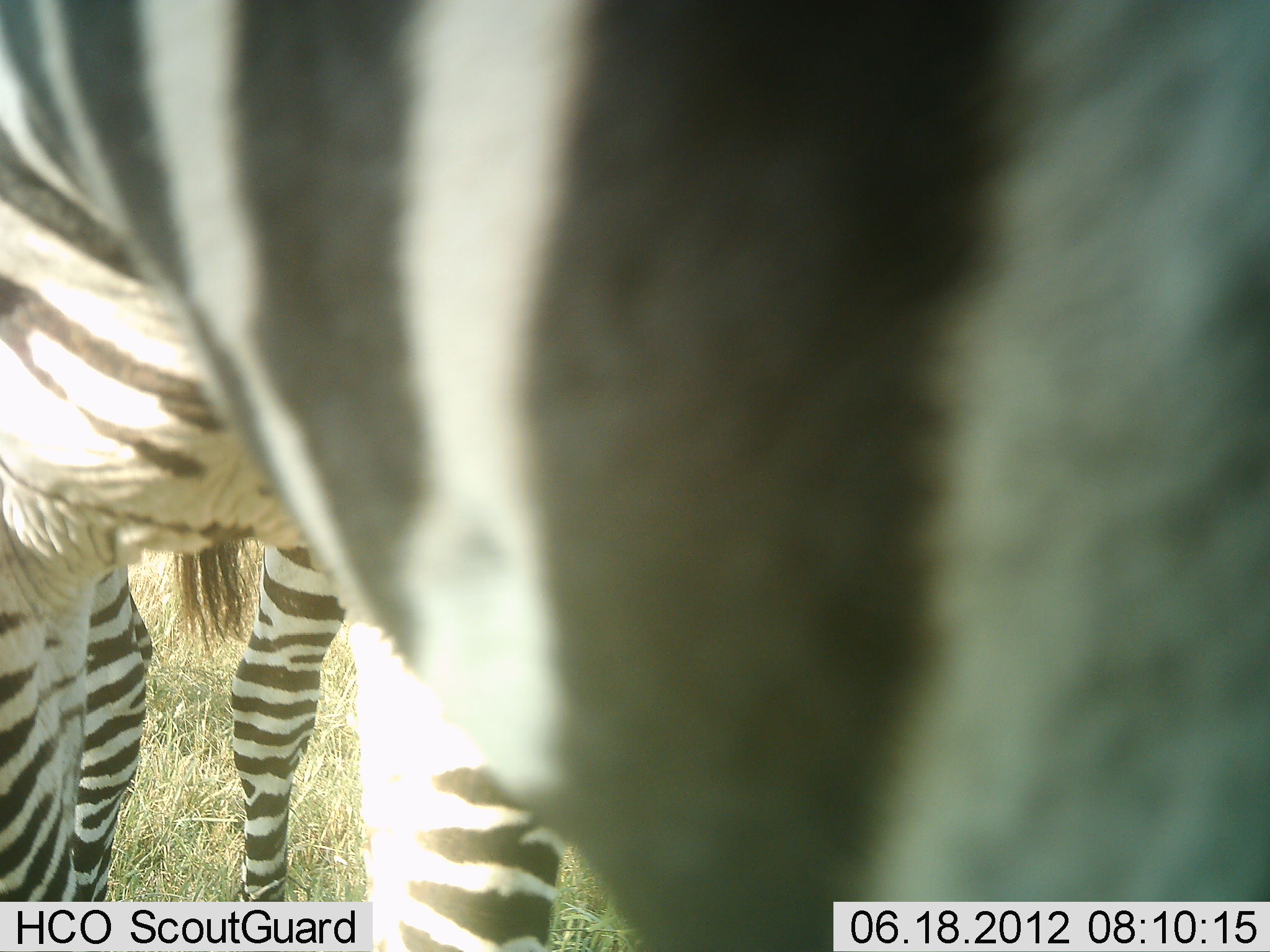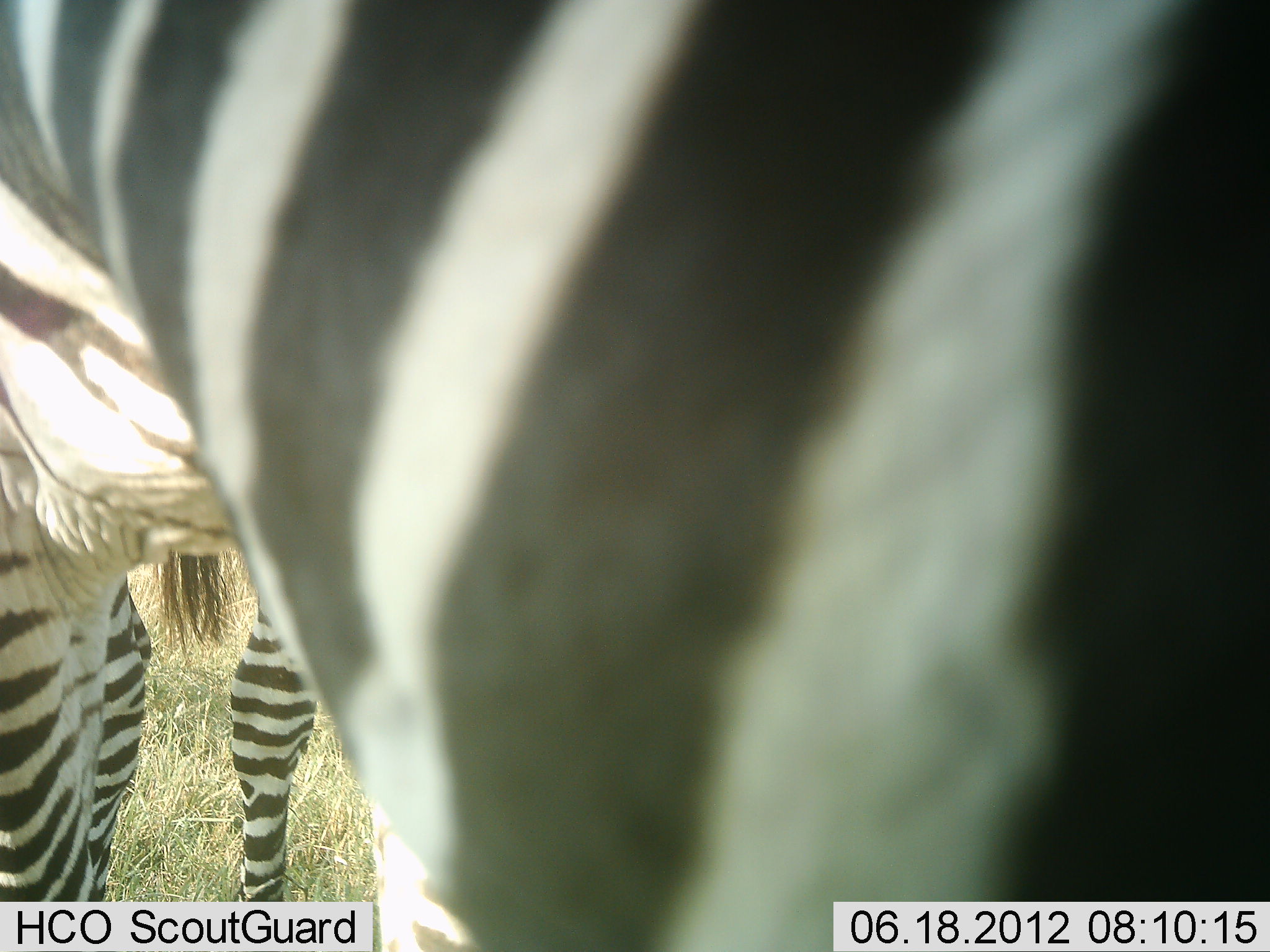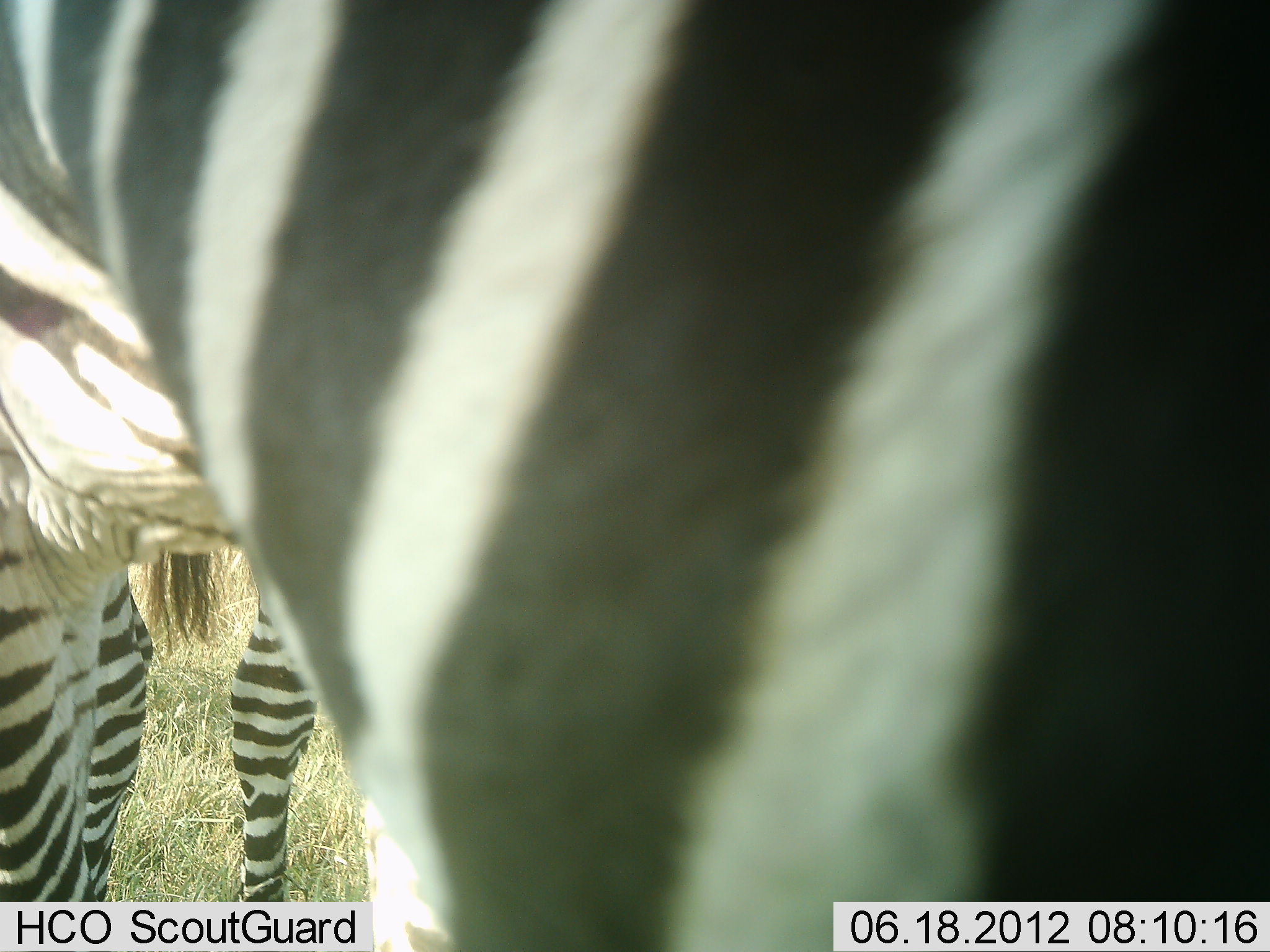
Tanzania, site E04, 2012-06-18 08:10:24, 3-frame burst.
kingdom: Animalia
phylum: Chordata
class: Mammalia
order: Perissodactyla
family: Equidae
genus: Equus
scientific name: Equus quagga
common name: plains zebra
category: zebra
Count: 2.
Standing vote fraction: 100%.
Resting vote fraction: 0%.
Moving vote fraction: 0%.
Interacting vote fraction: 0%.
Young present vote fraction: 0%.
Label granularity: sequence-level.